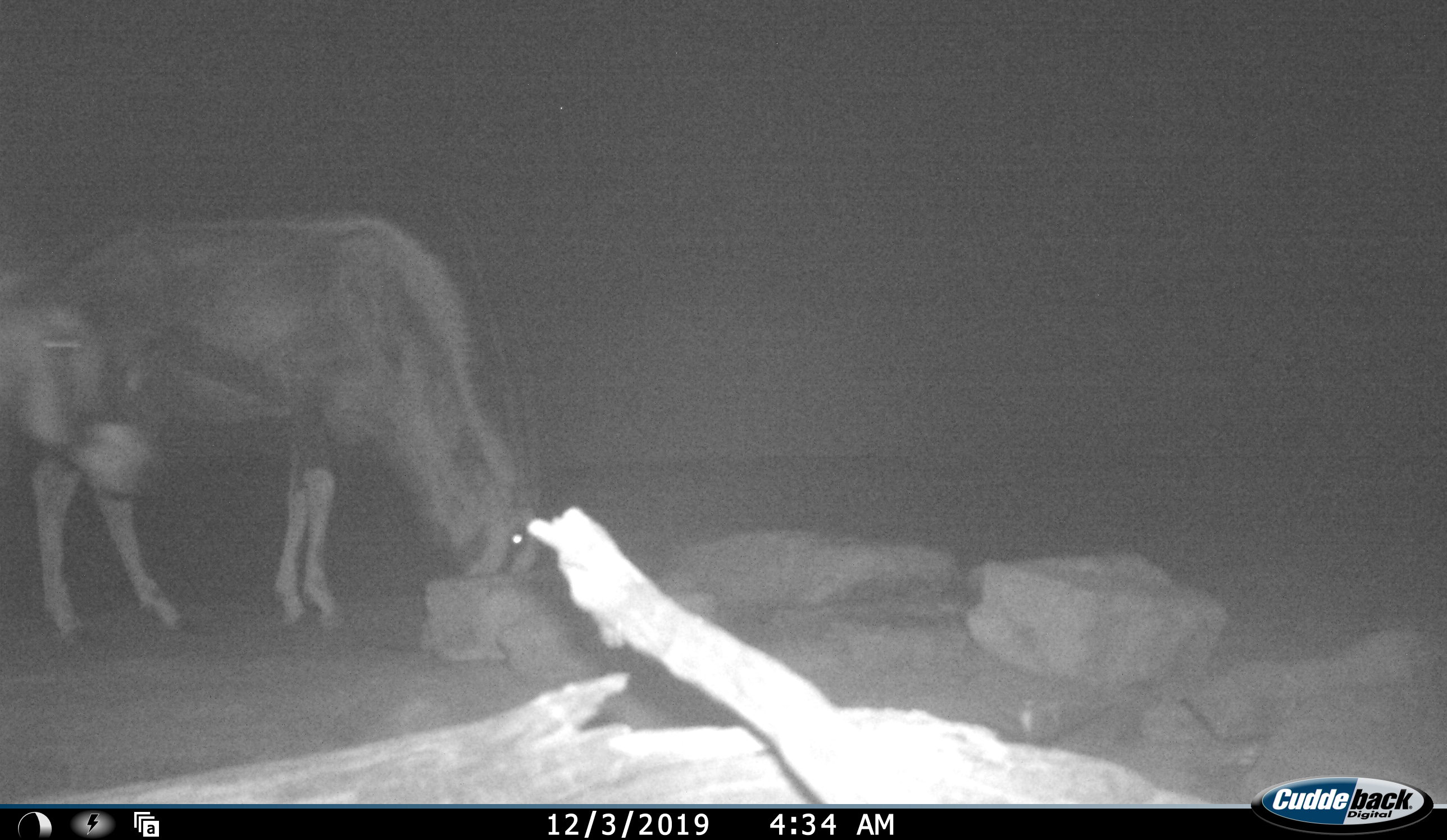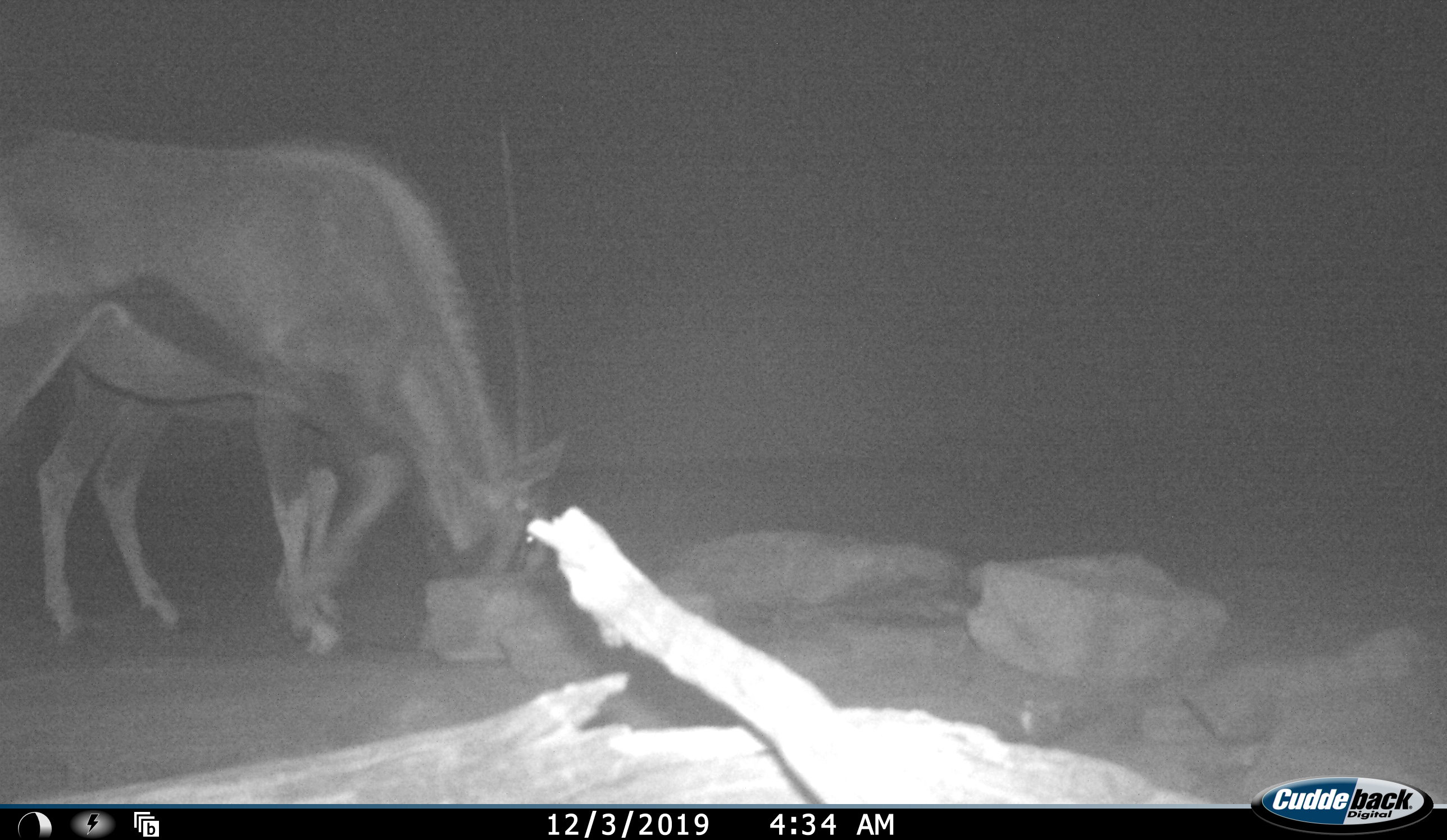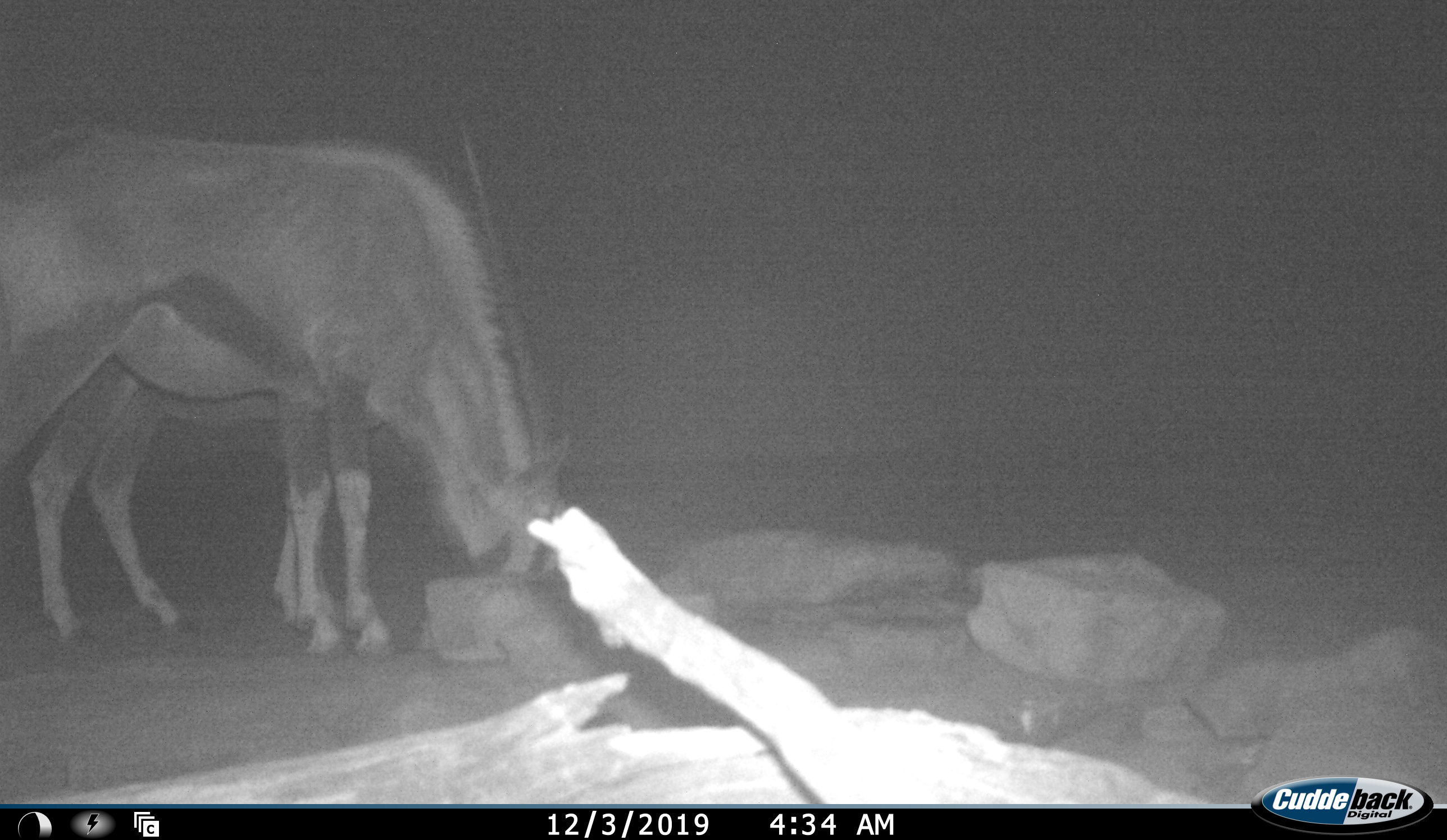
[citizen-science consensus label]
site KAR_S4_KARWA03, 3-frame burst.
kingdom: Animalia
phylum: Chordata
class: Mammalia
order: Artiodactyla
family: Bovidae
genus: Oryx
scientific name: Oryx gazella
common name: gemsbok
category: oryx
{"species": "oryx (gemsbok) (Oryx gazella)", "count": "2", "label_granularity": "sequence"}